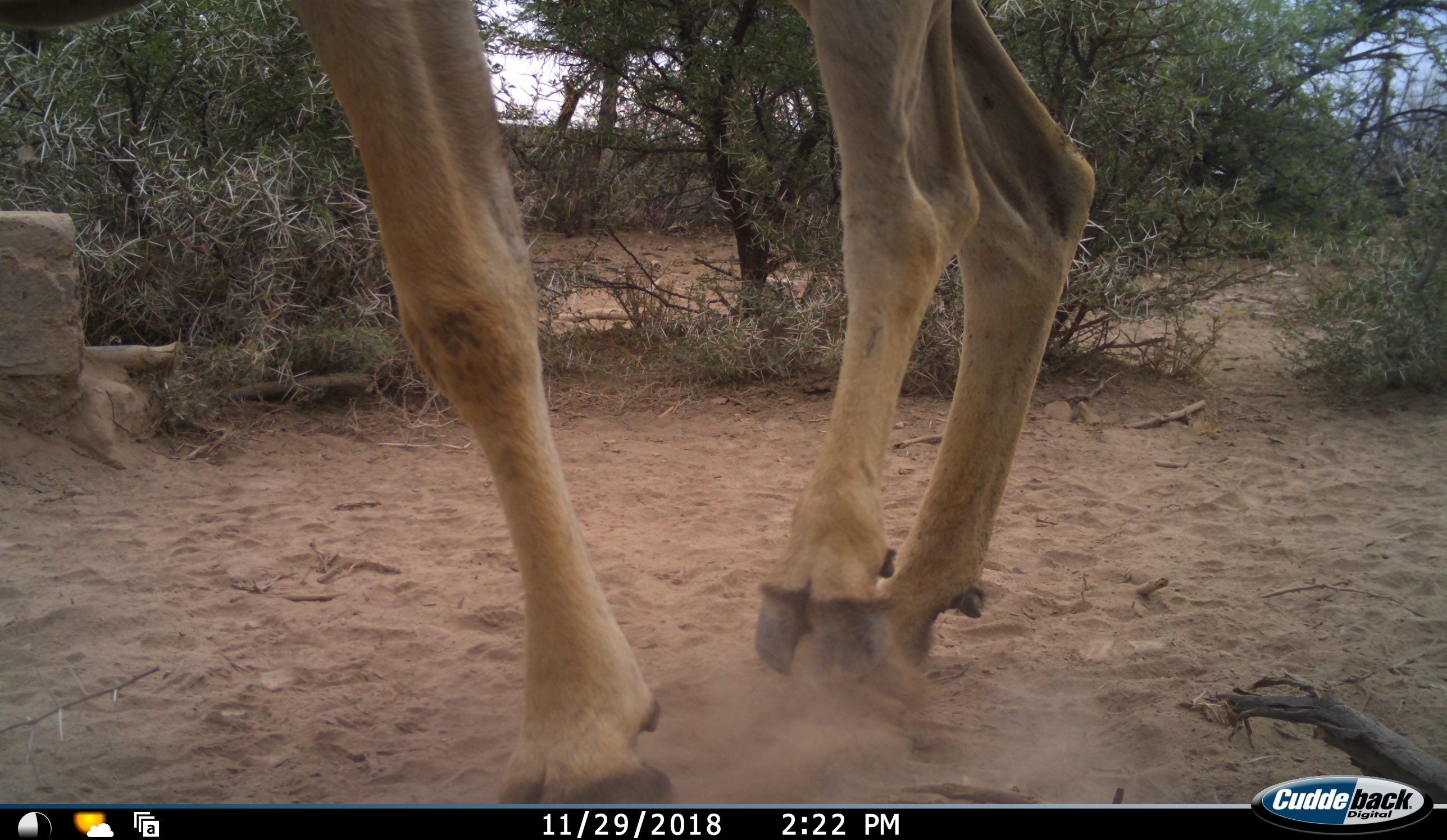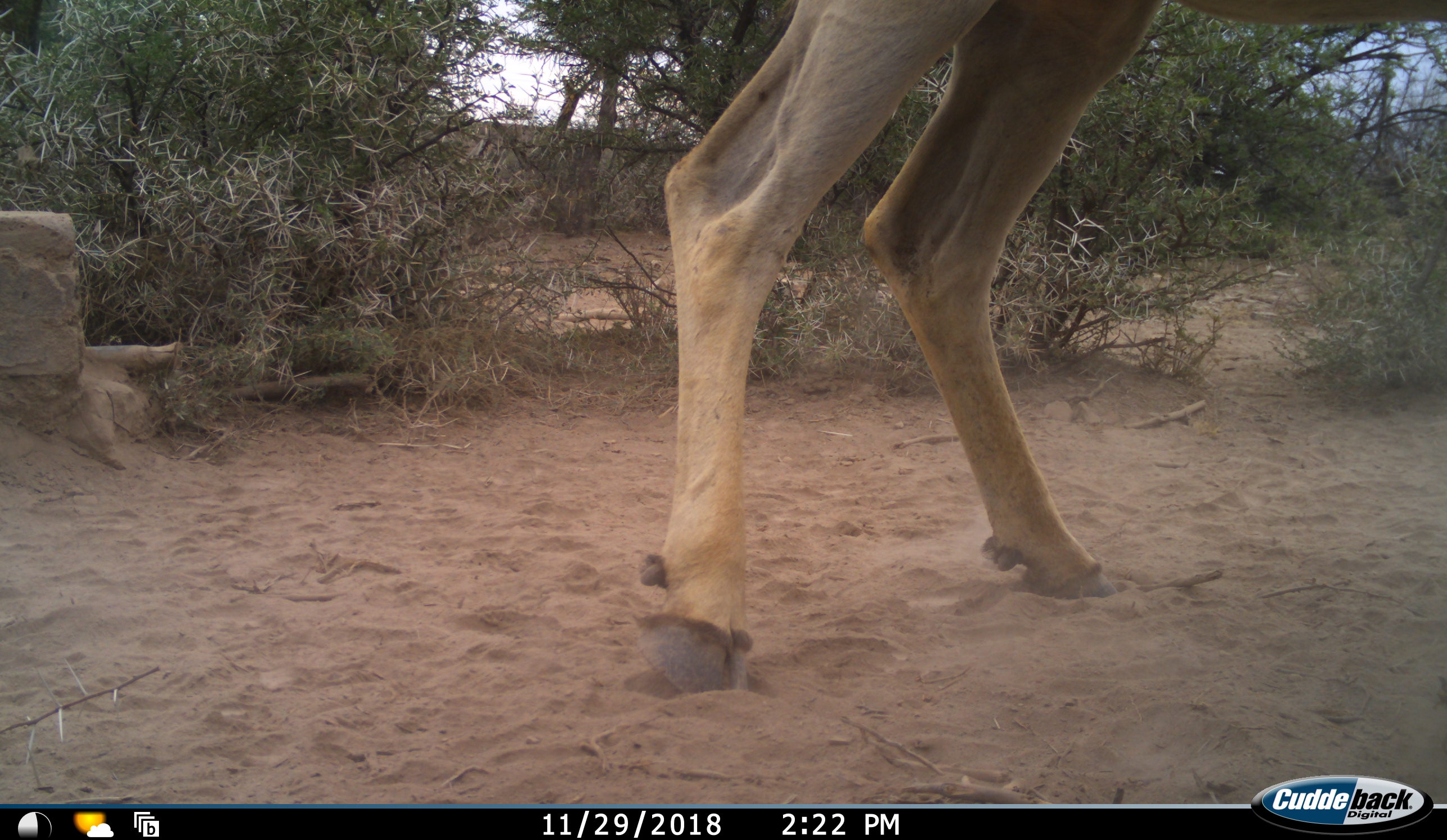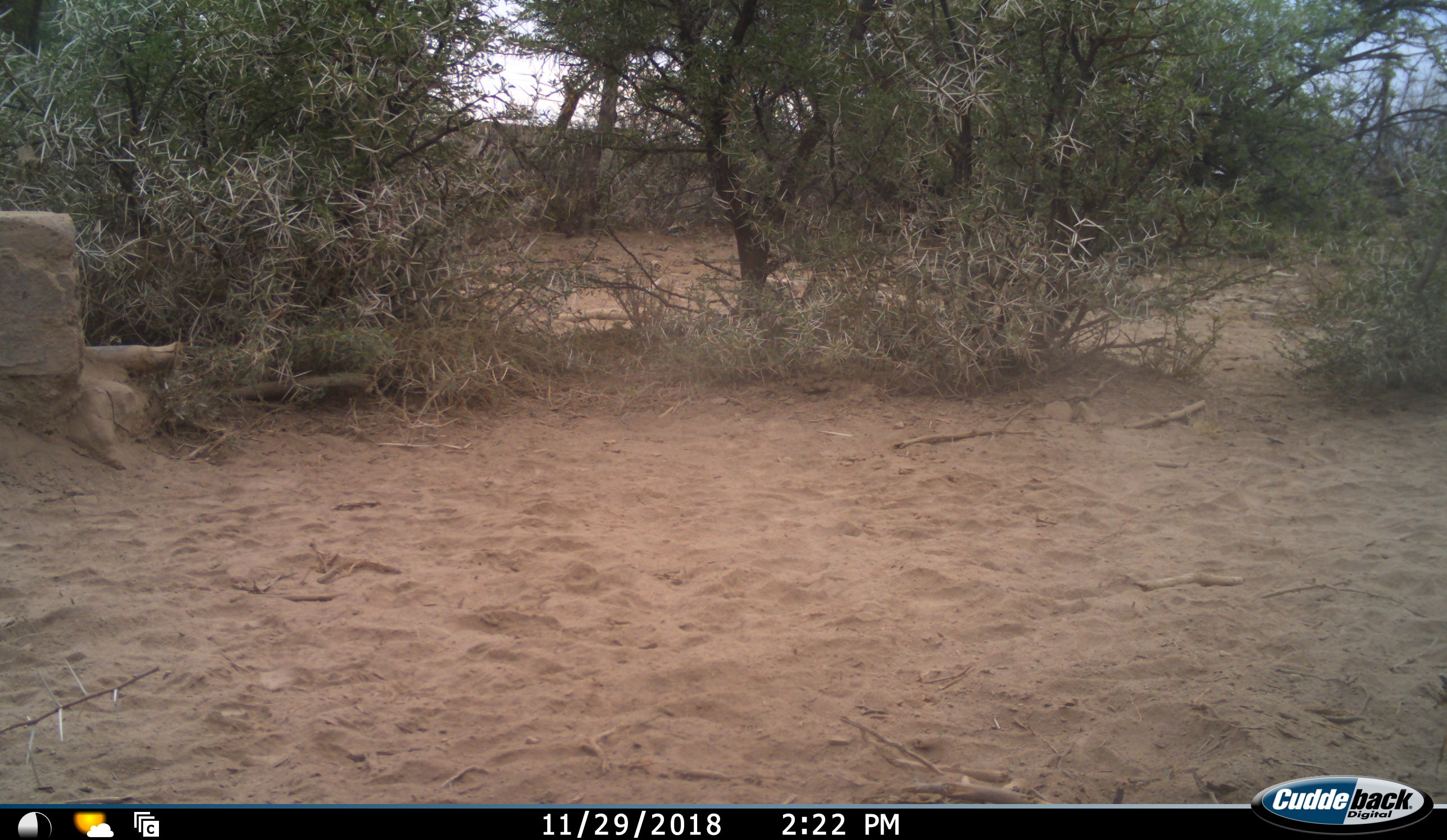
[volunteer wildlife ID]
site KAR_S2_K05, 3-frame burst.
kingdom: Animalia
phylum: Chordata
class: Mammalia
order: Artiodactyla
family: Bovidae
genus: Tragelaphus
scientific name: Tragelaphus oryx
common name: eland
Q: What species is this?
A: Eland (Tragelaphus oryx).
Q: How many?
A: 1.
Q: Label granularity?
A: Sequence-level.